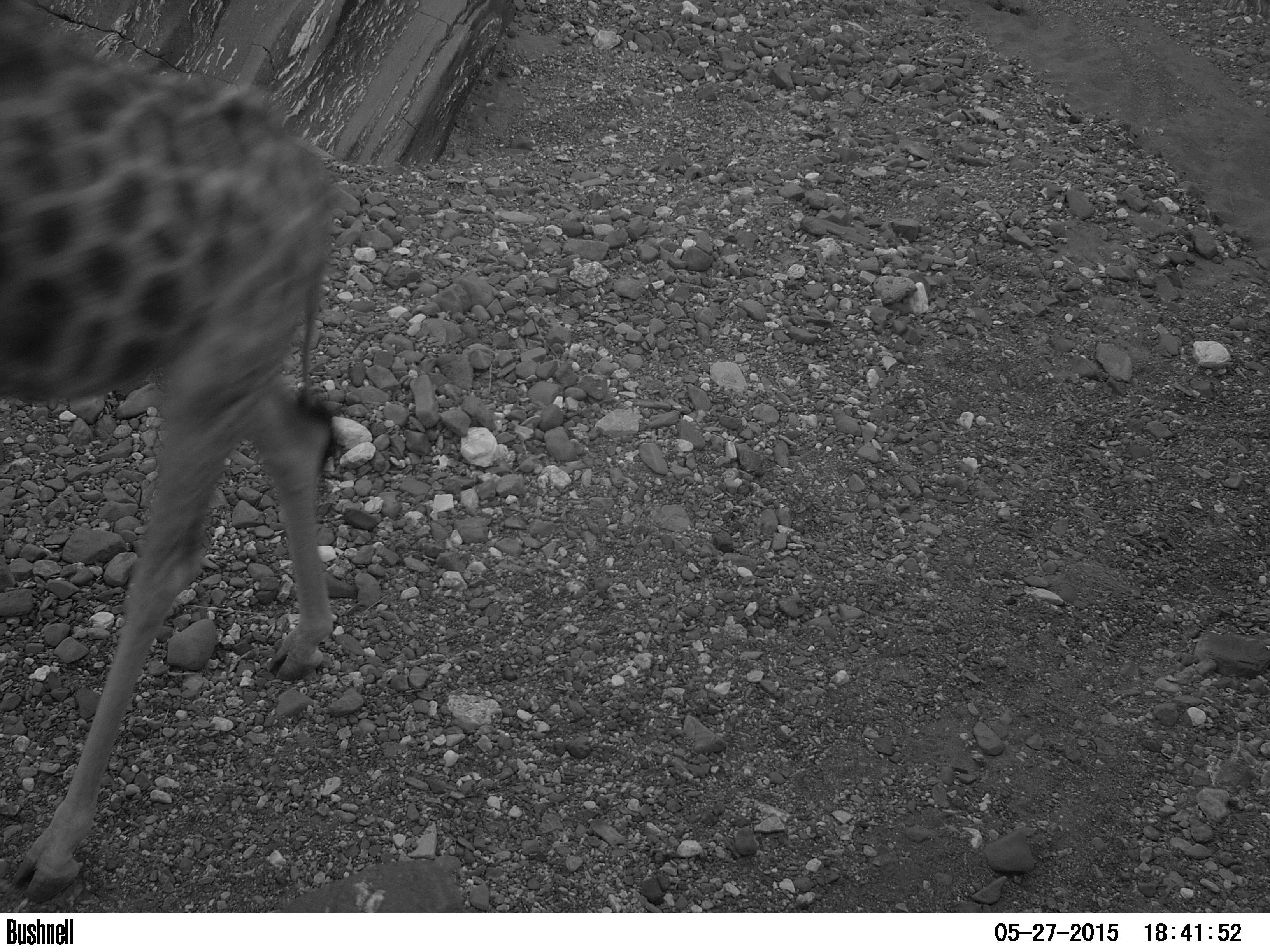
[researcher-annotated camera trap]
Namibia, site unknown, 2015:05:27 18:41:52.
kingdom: Animalia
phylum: Chordata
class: Mammalia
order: Artiodactyla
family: Giraffidae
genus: Giraffa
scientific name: Giraffa camelopardalis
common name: giraffe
Giraffa camelopardalis (giraffe).